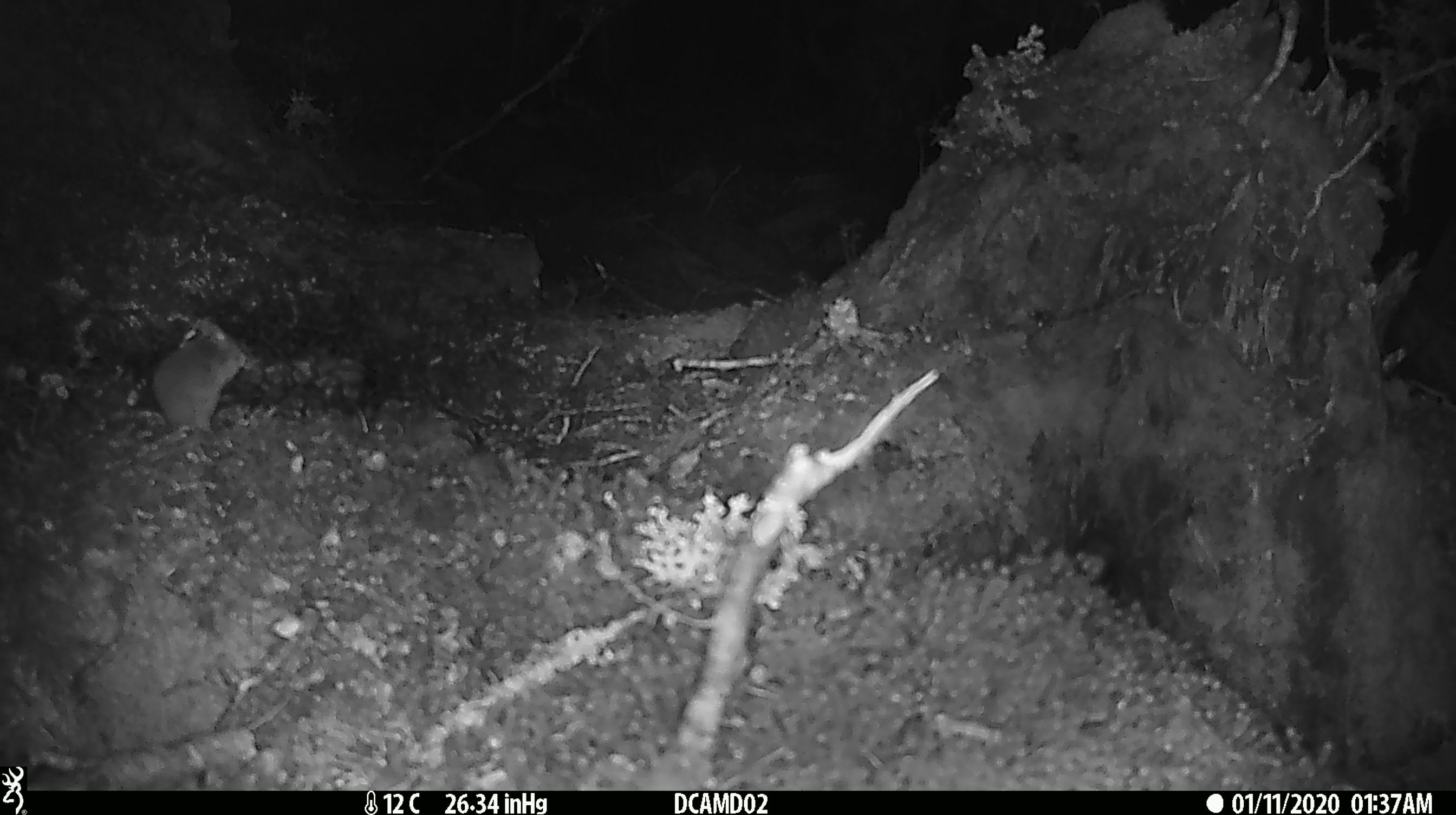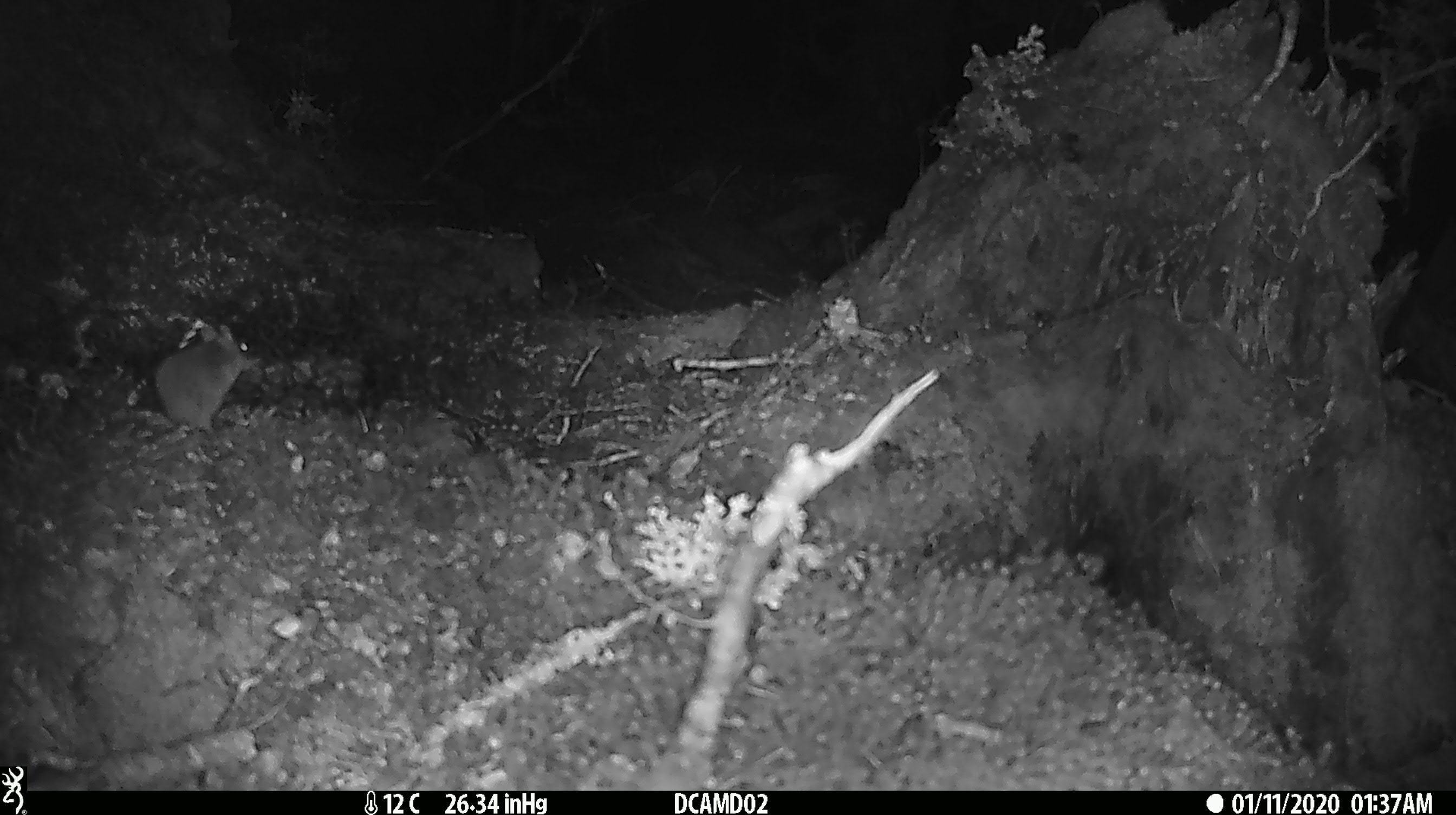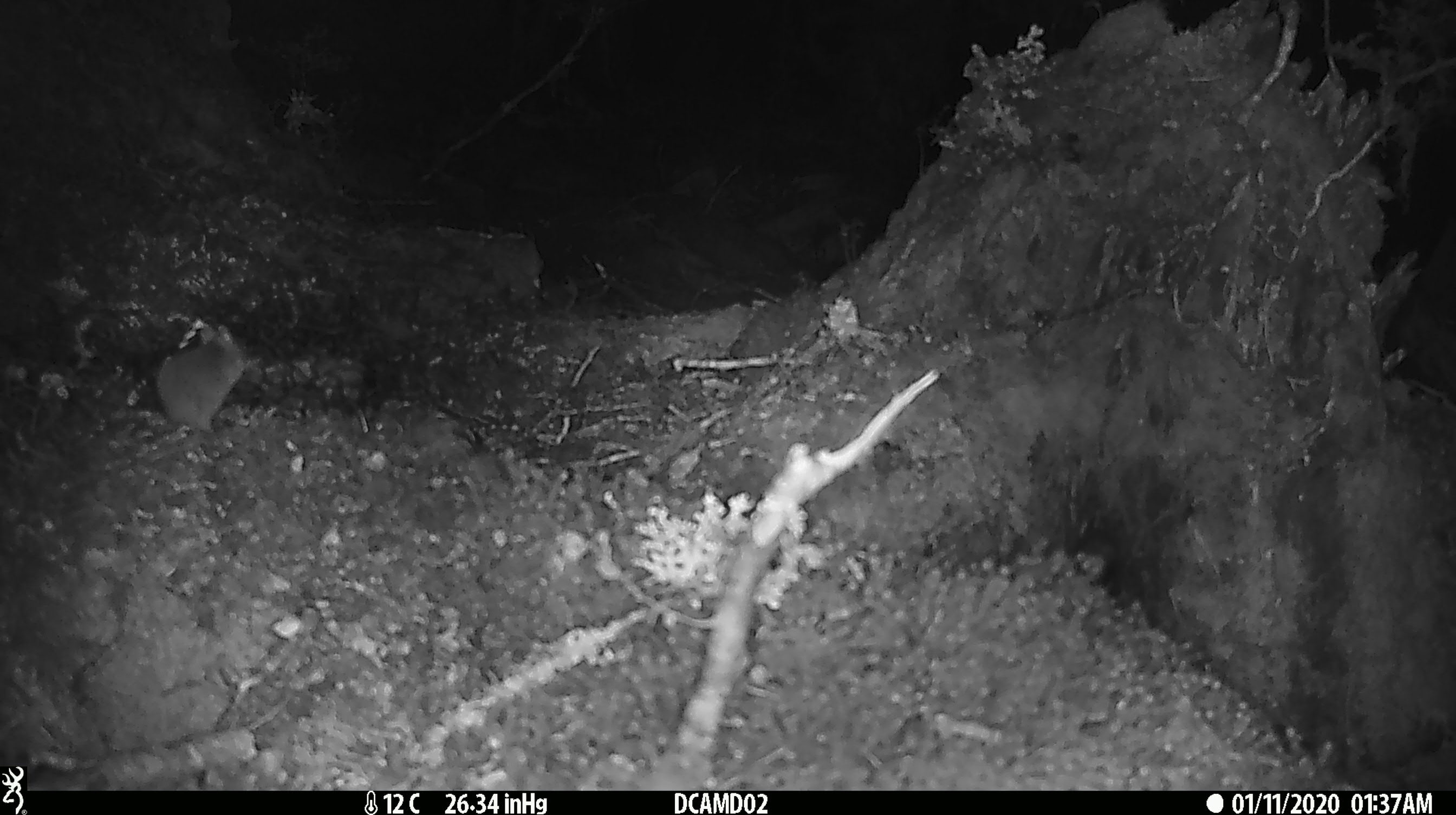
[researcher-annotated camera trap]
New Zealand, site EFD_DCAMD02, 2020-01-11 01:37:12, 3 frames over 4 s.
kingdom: Animalia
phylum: Chordata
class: Mammalia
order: Rodentia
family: Muridae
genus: Mus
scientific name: Mus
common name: mouse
Mouse (Mus).